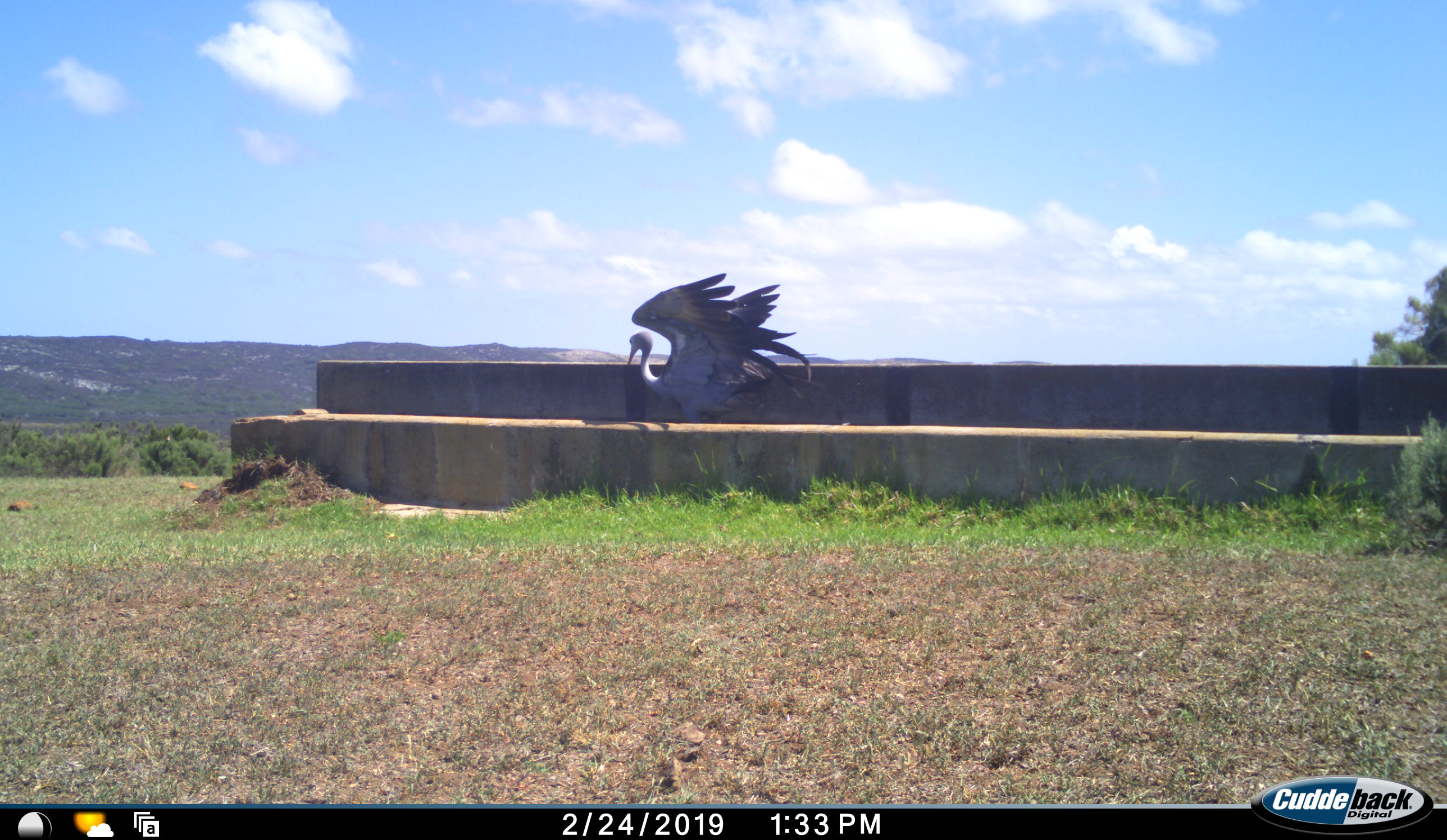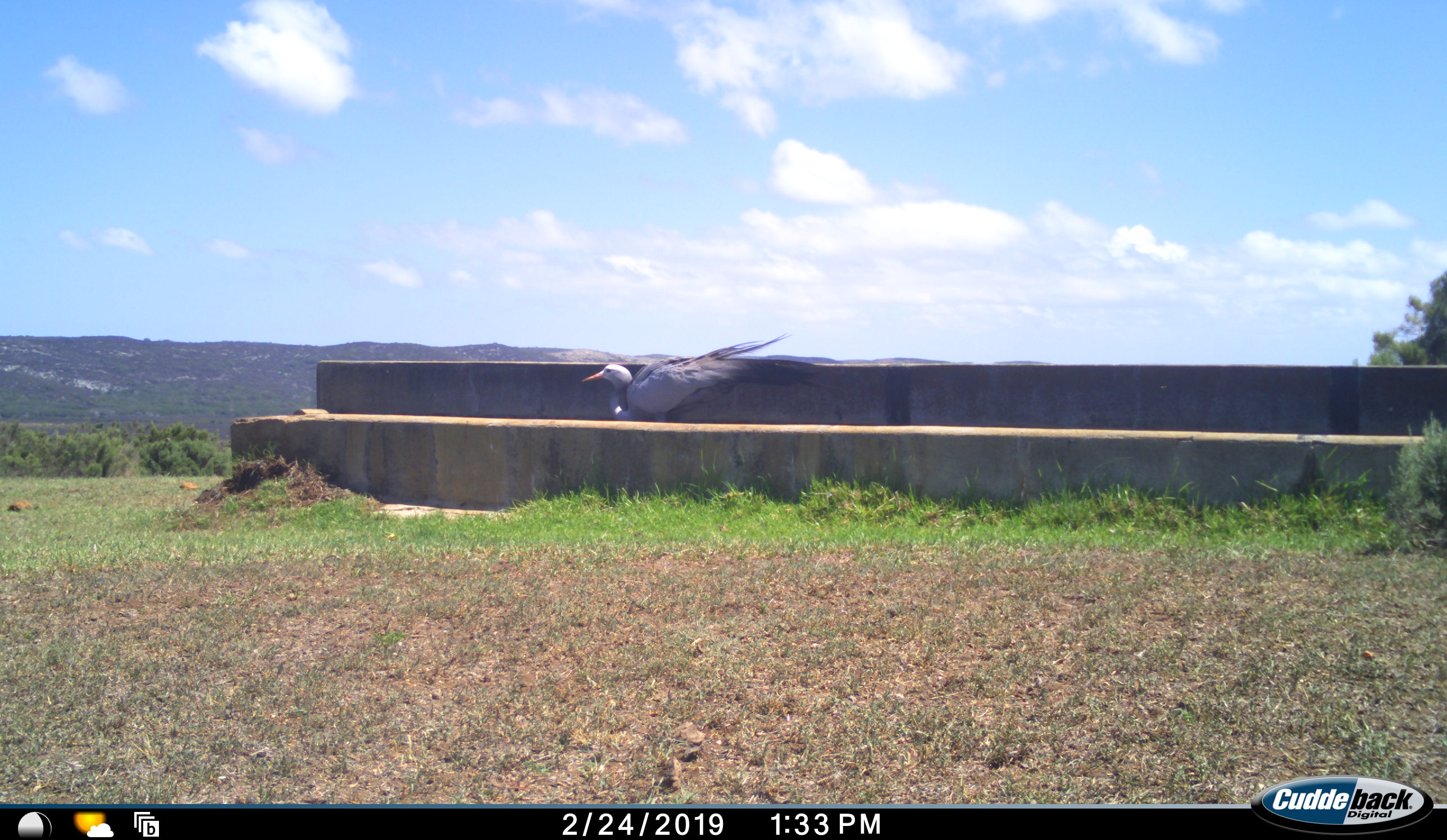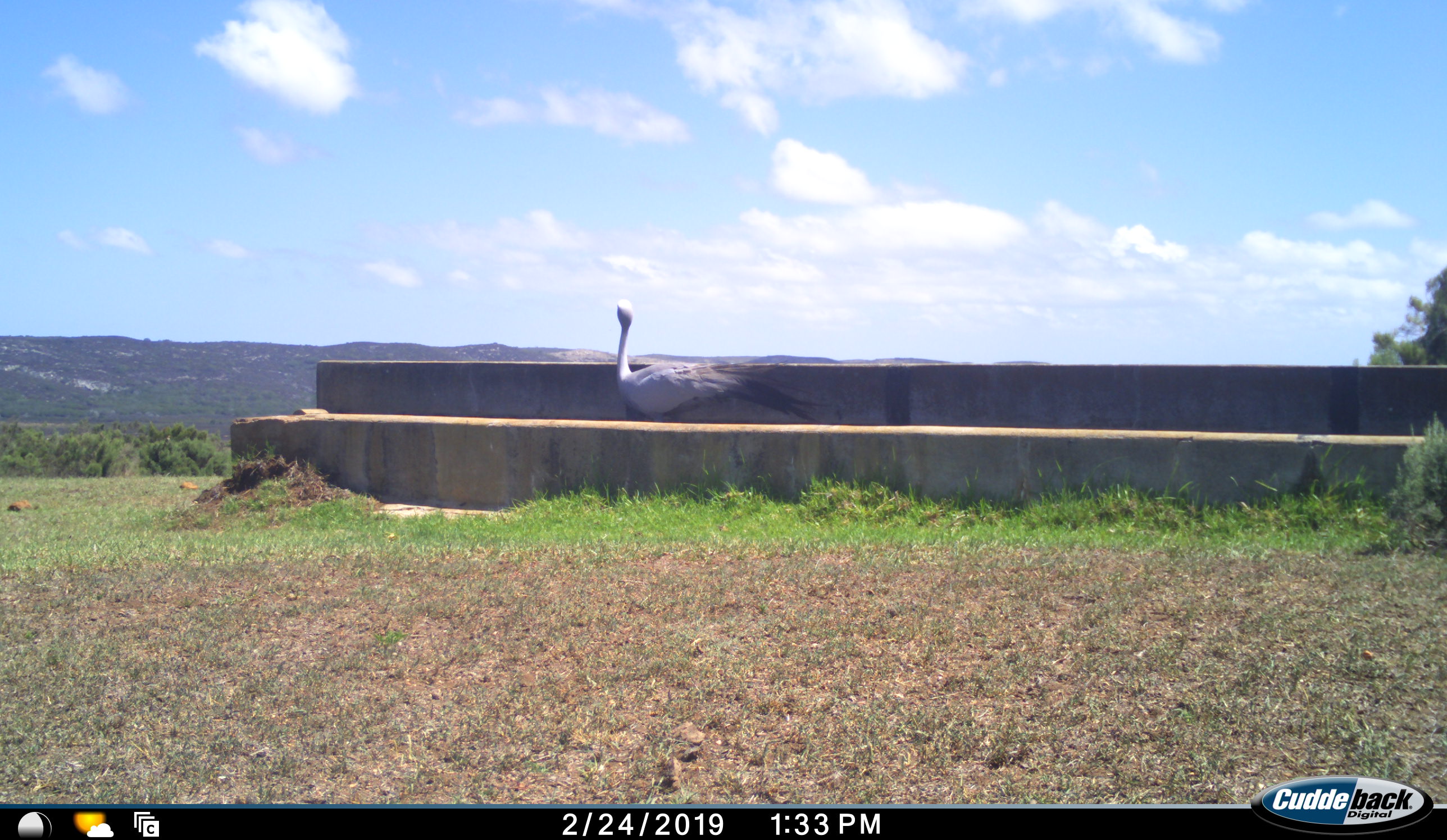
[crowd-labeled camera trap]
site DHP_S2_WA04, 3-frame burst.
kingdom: Animalia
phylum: Chordata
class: Aves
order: Gruiformes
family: Gruidae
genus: Anthropoides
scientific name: Anthropoides paradiseus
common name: blue crane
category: craneblue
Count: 1.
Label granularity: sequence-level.